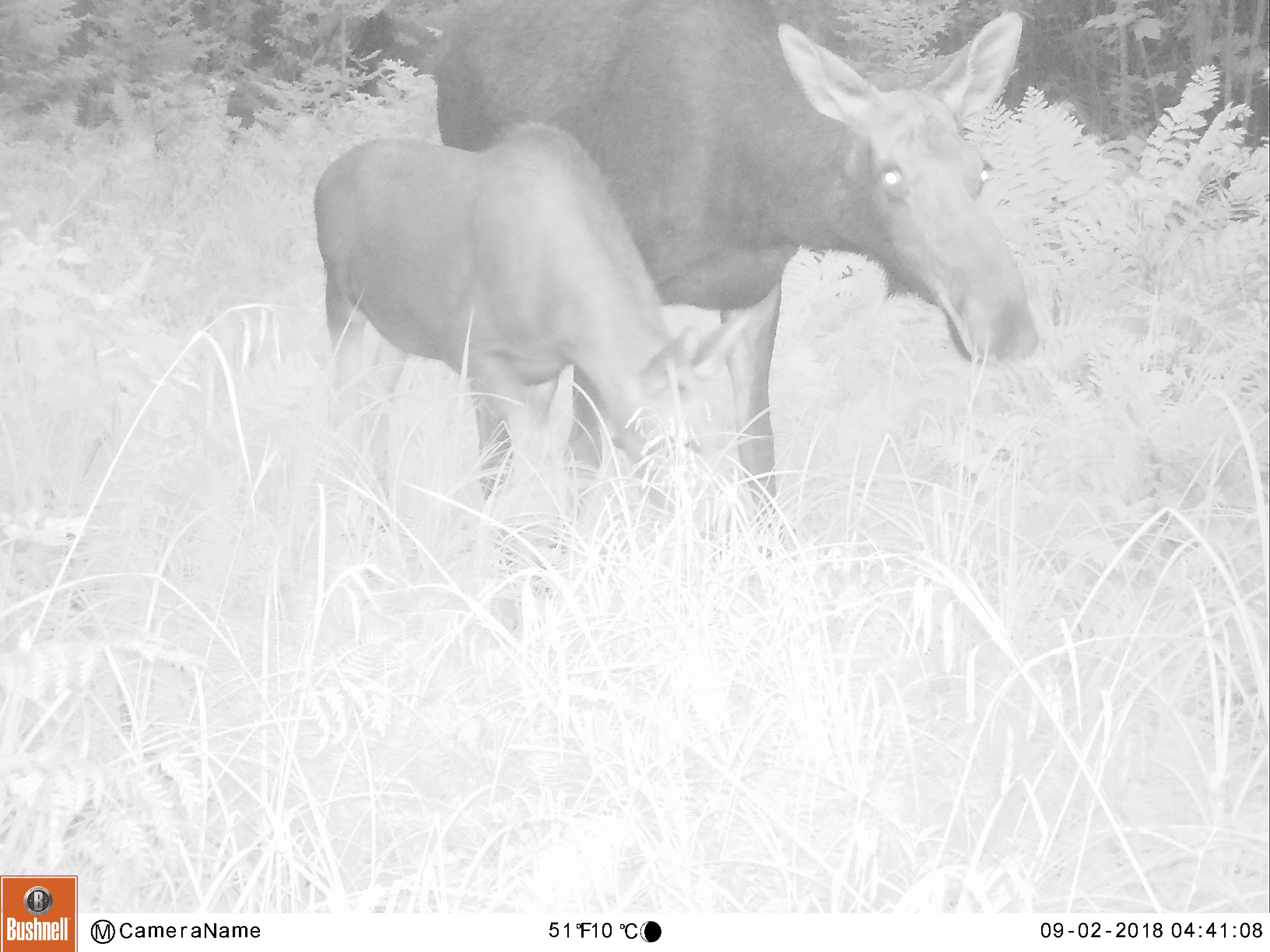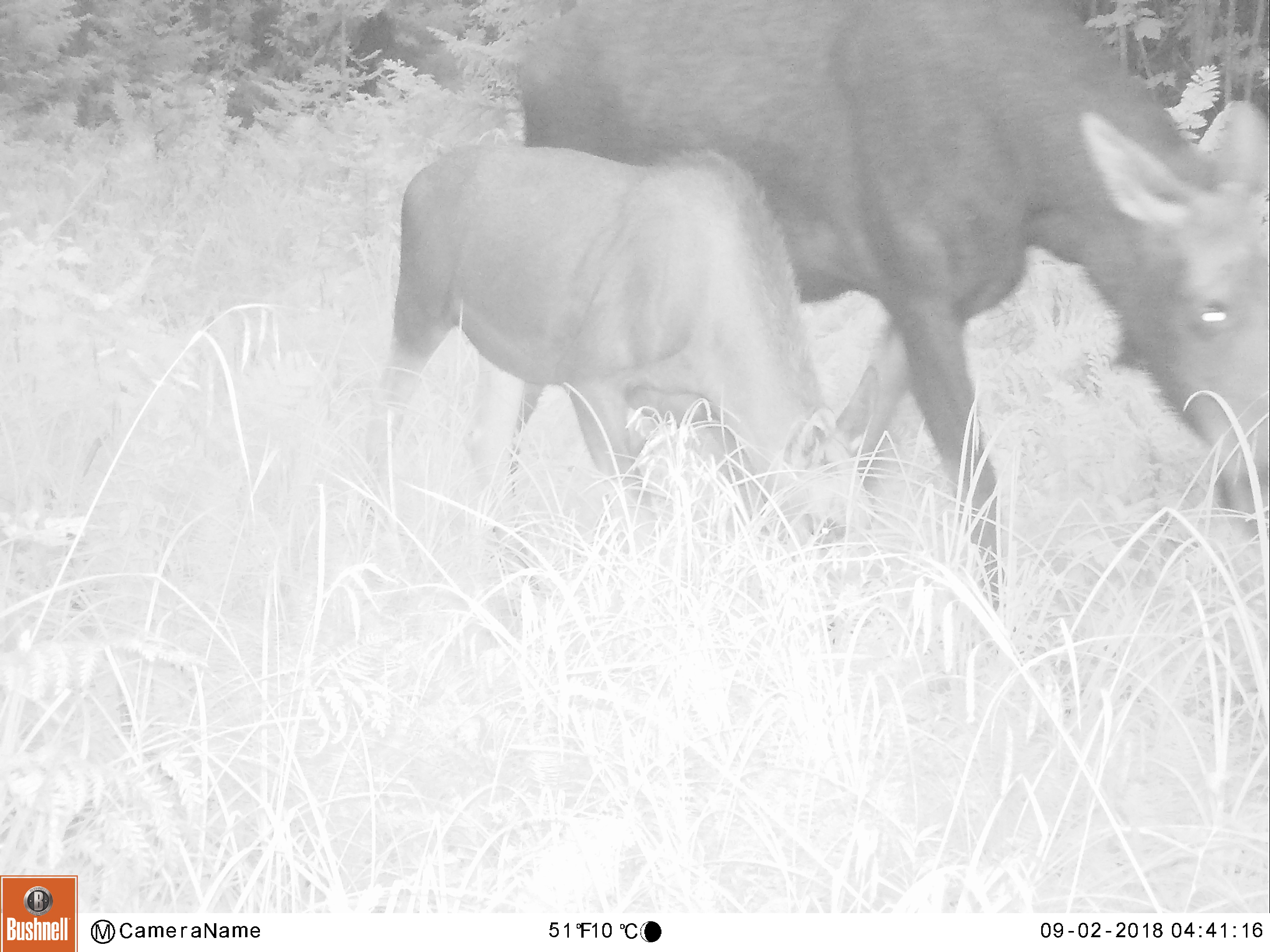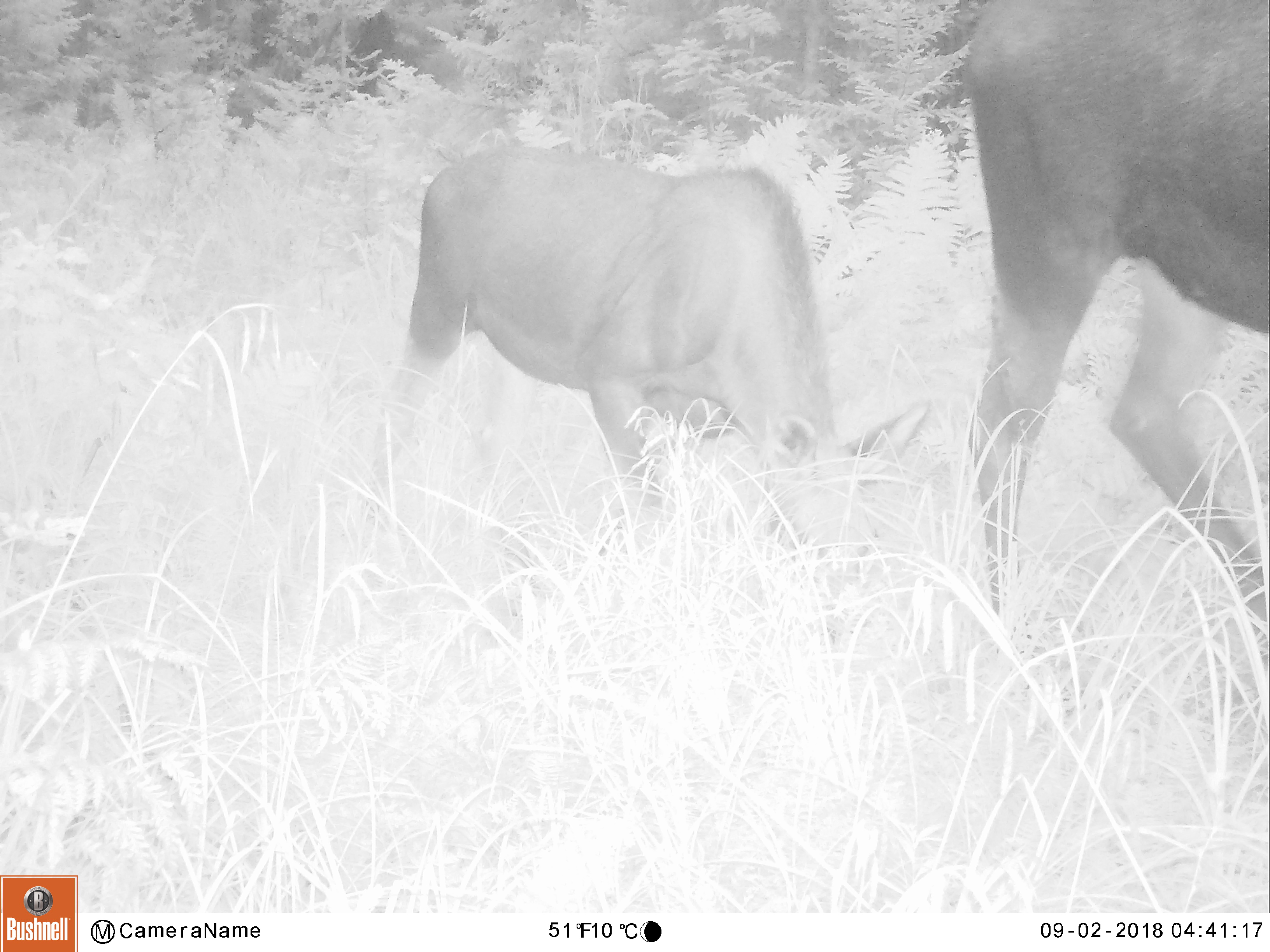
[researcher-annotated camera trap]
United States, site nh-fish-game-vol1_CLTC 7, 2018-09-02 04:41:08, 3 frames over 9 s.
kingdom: Animalia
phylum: Chordata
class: Mammalia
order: Artiodactyla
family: Cervidae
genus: Alces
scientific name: Alces alces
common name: moose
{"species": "moose (Alces alces)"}